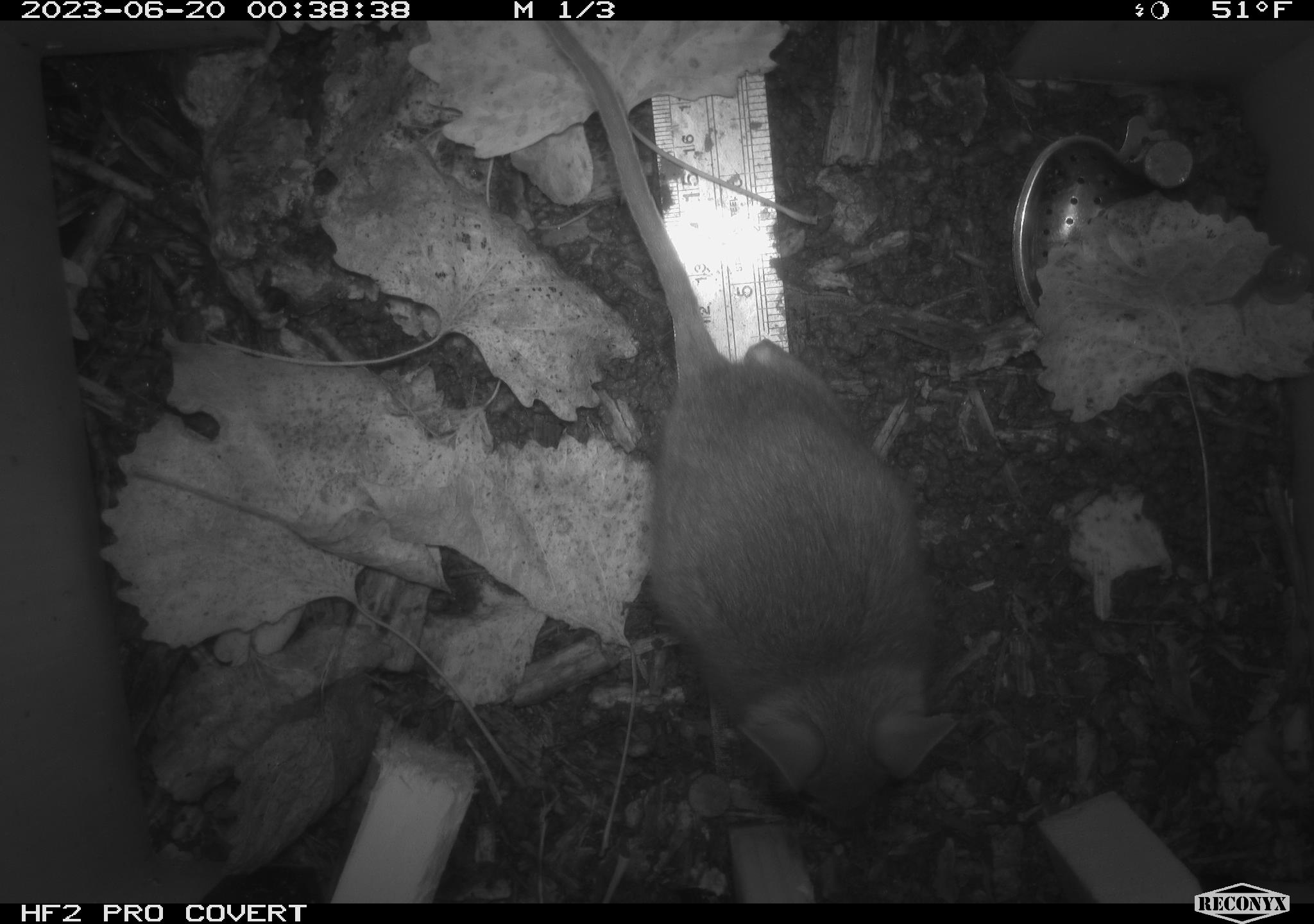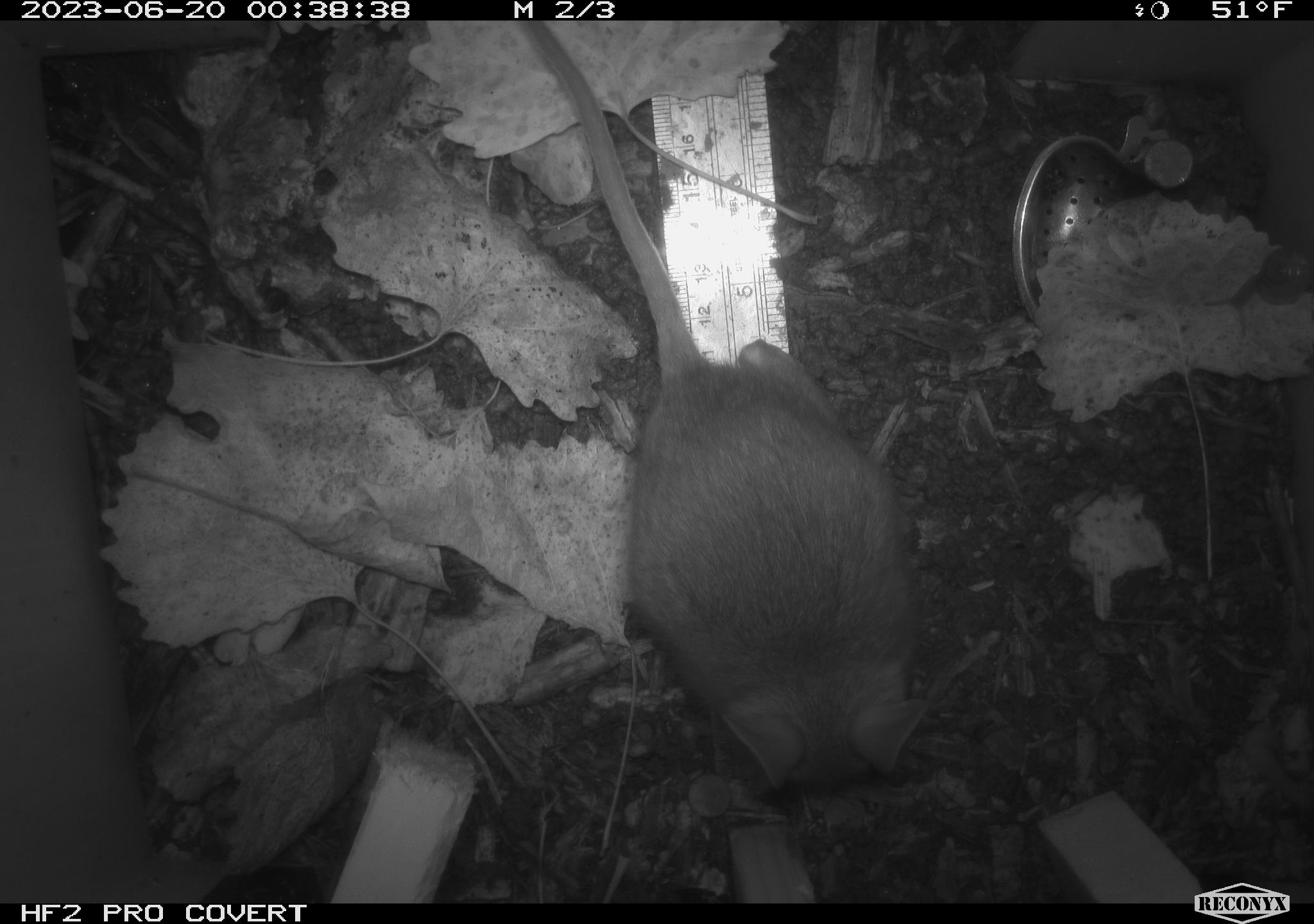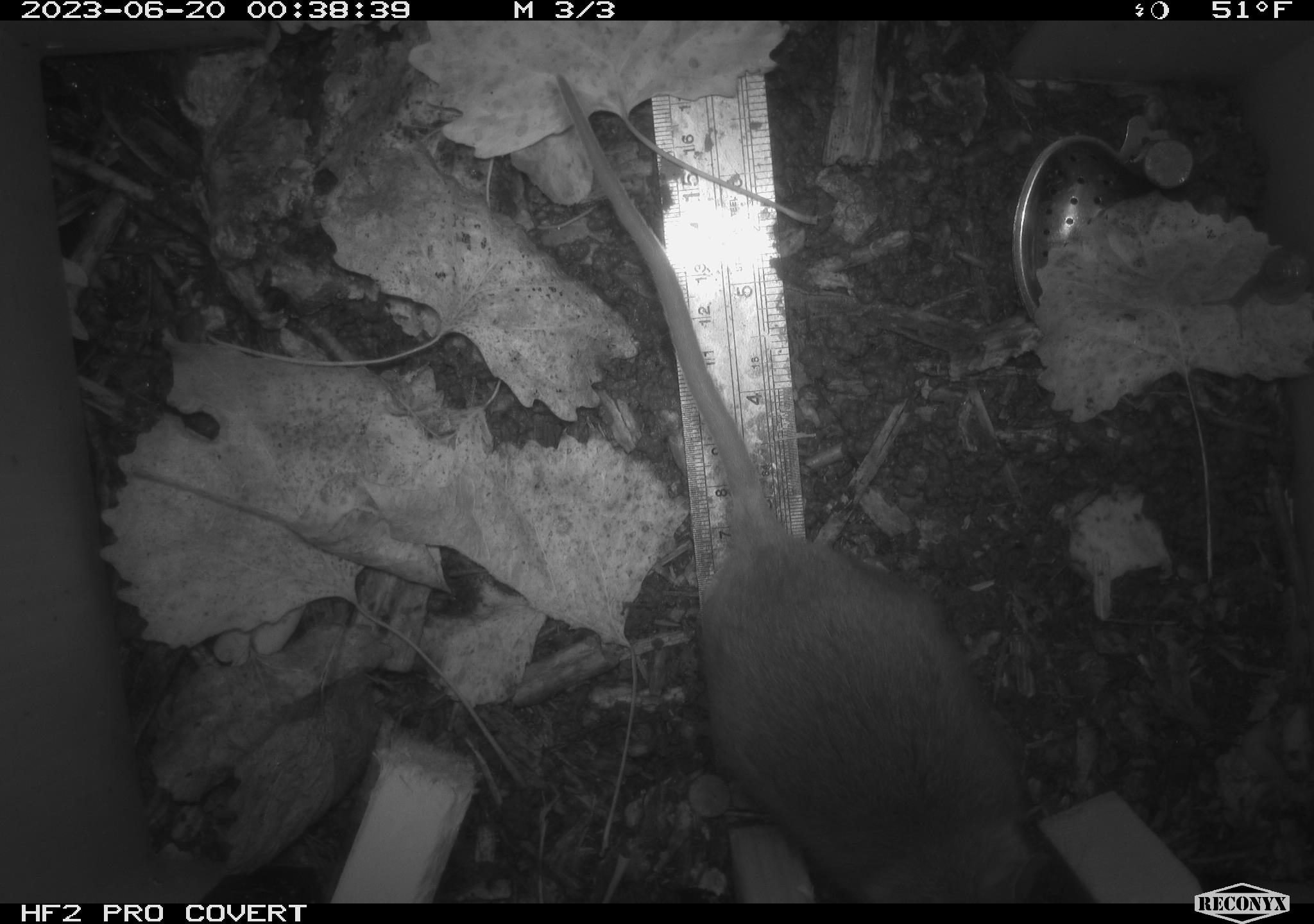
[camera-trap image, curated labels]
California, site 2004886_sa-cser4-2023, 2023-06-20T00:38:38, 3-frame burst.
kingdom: Animalia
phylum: Chordata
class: Mammalia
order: Rodentia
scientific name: Rodentia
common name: woodrat or rat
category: woodrat or rat species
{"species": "woodrat or rat species (woodrat or rat) (Rodentia)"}